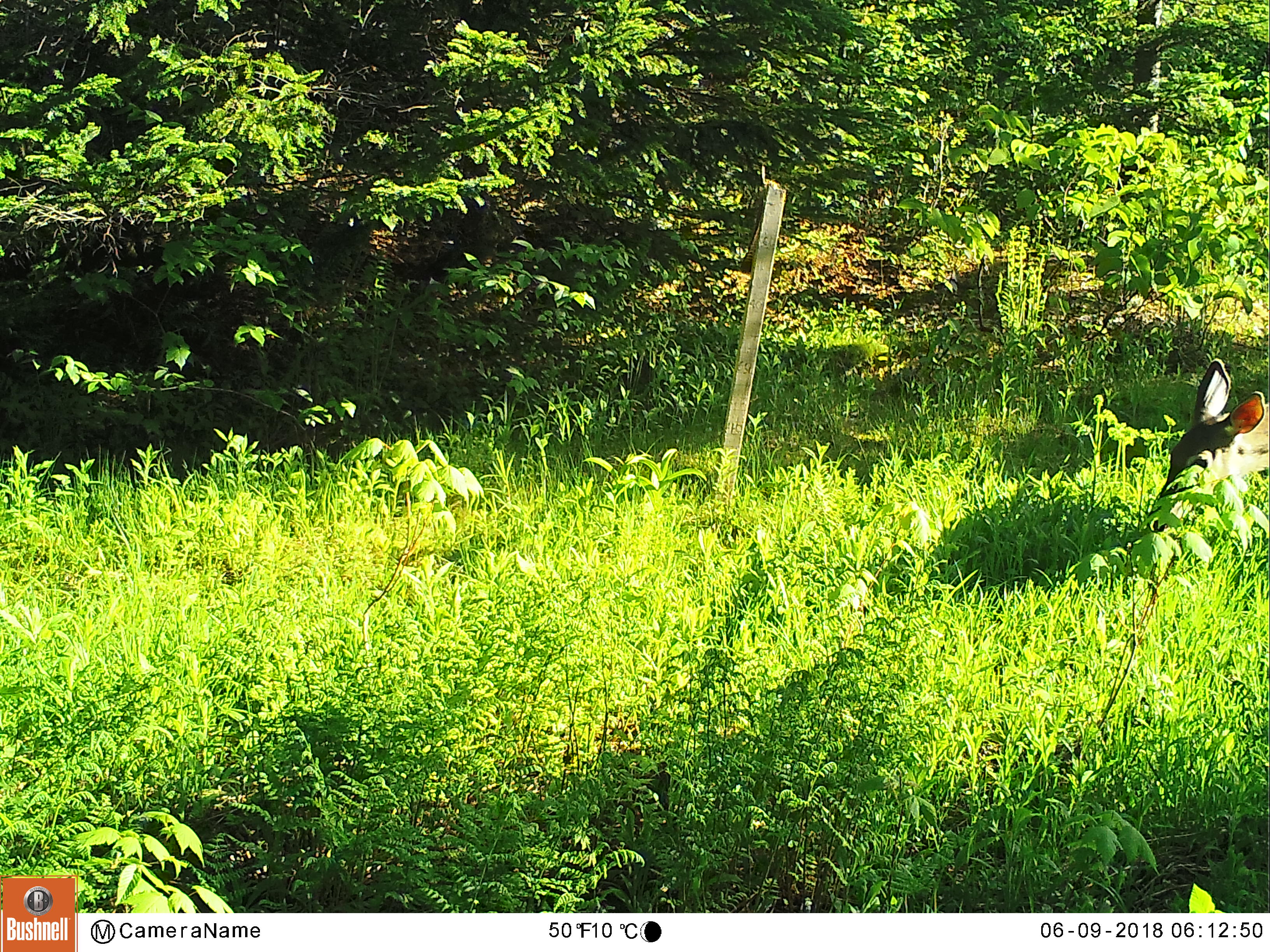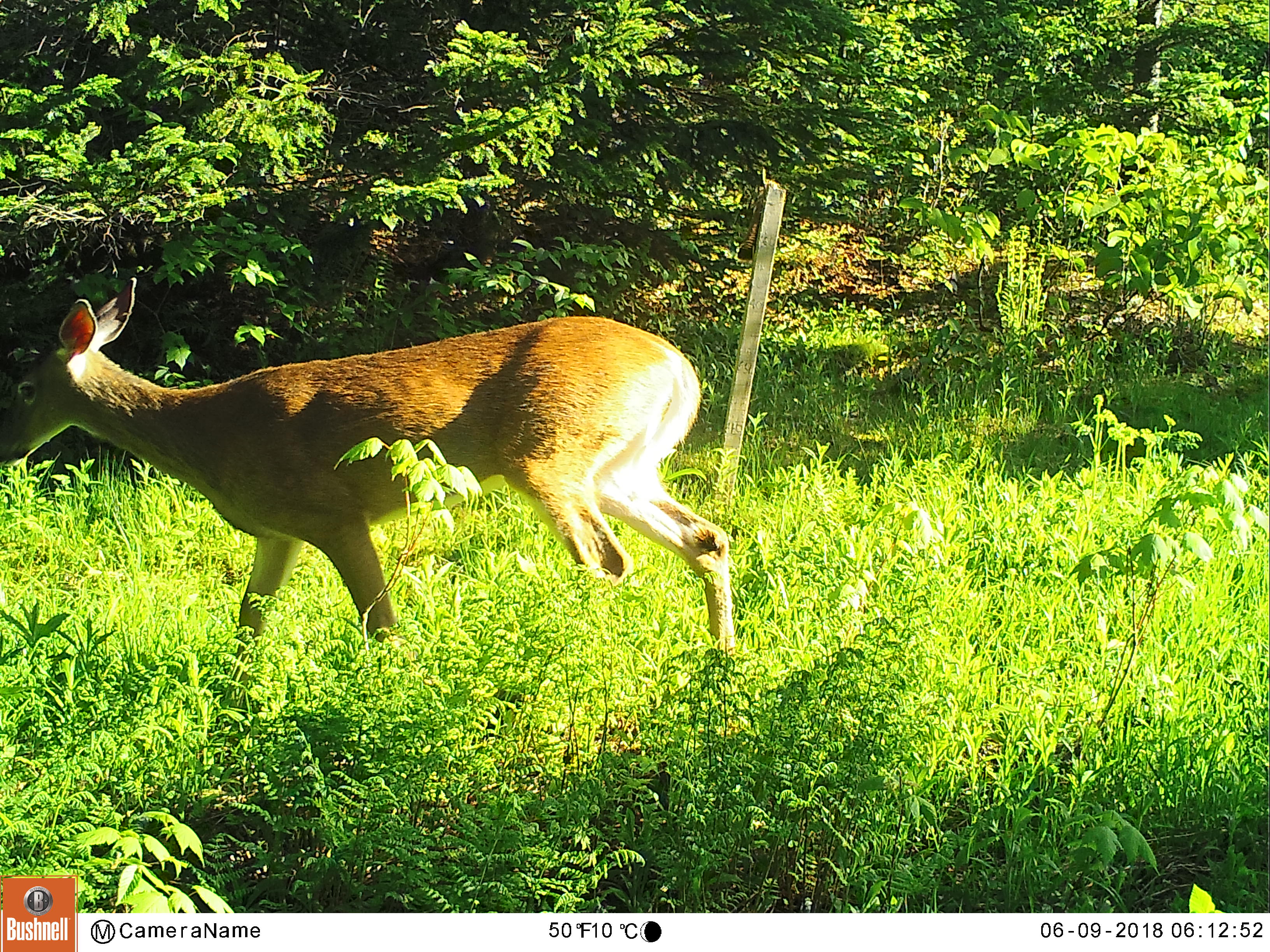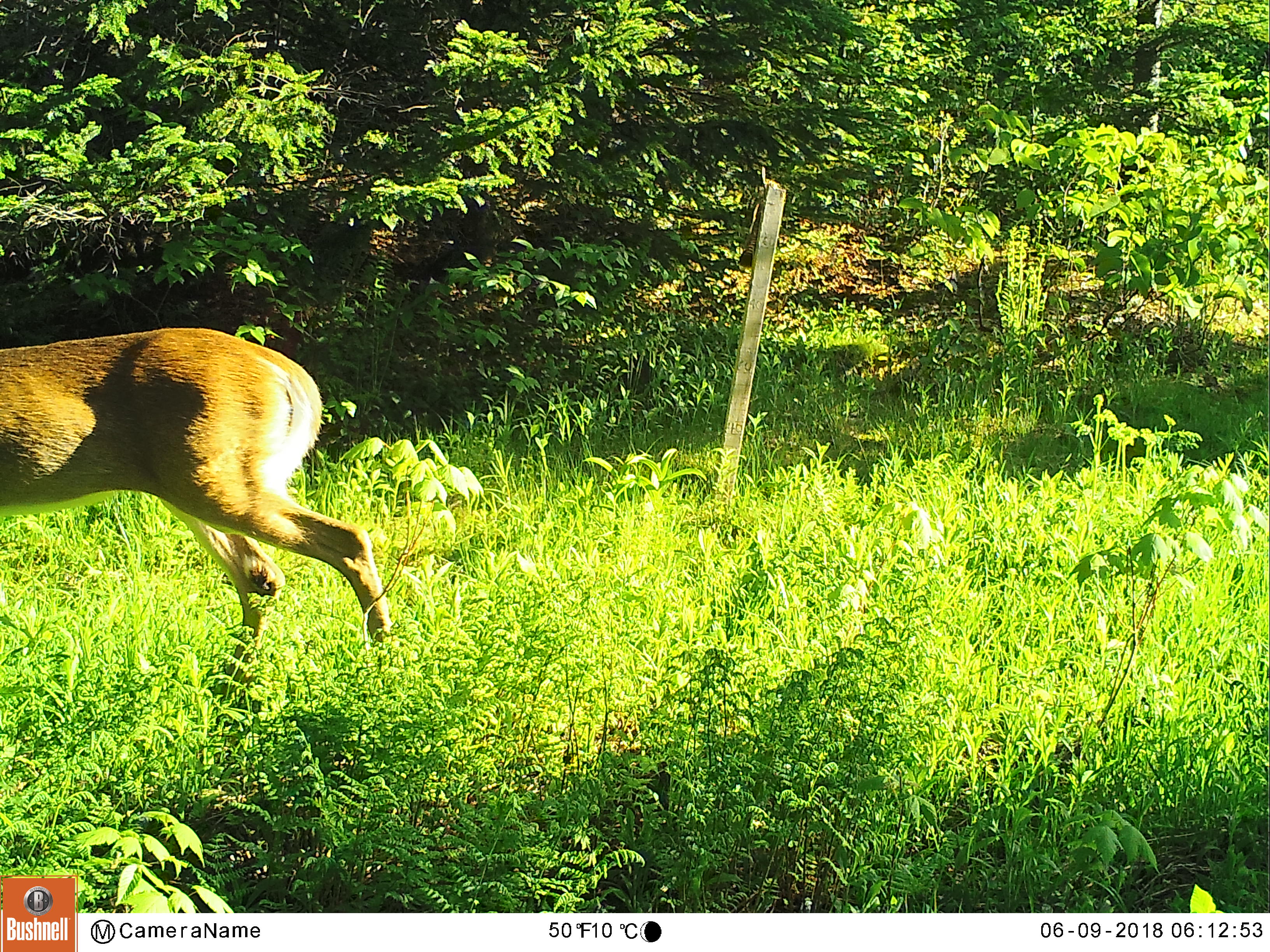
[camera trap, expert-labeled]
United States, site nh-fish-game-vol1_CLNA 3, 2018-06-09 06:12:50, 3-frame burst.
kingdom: Animalia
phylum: Chordata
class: Mammalia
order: Artiodactyla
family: Cervidae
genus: Odocoileus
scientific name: Odocoileus virginianus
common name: white-tailed deer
White-tailed deer (Odocoileus virginianus).